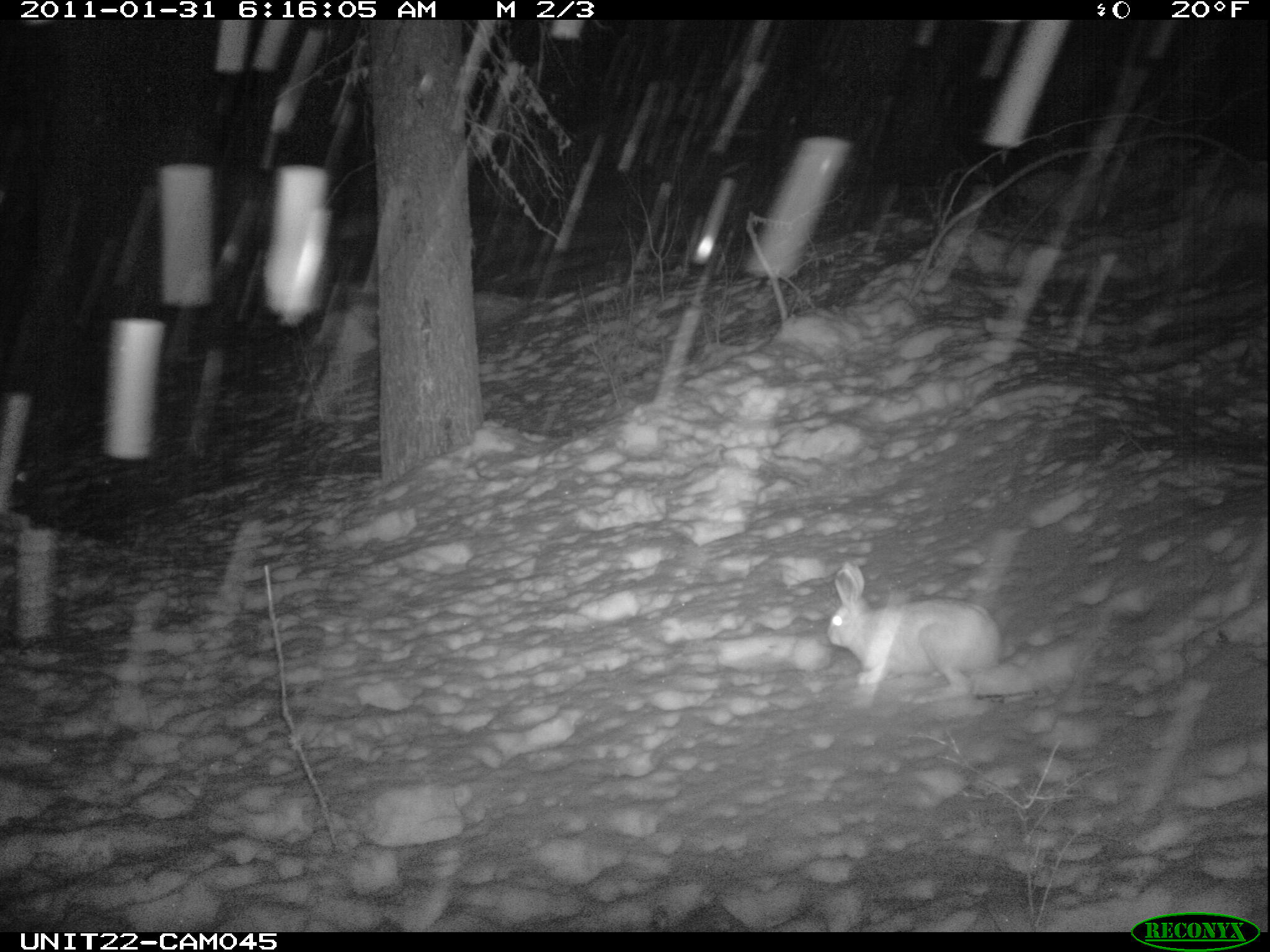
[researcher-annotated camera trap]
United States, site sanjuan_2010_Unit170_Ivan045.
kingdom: Animalia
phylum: Chordata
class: Mammalia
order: Lagomorpha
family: Leporidae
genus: Lepus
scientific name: Lepus americanus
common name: snowshoe hare